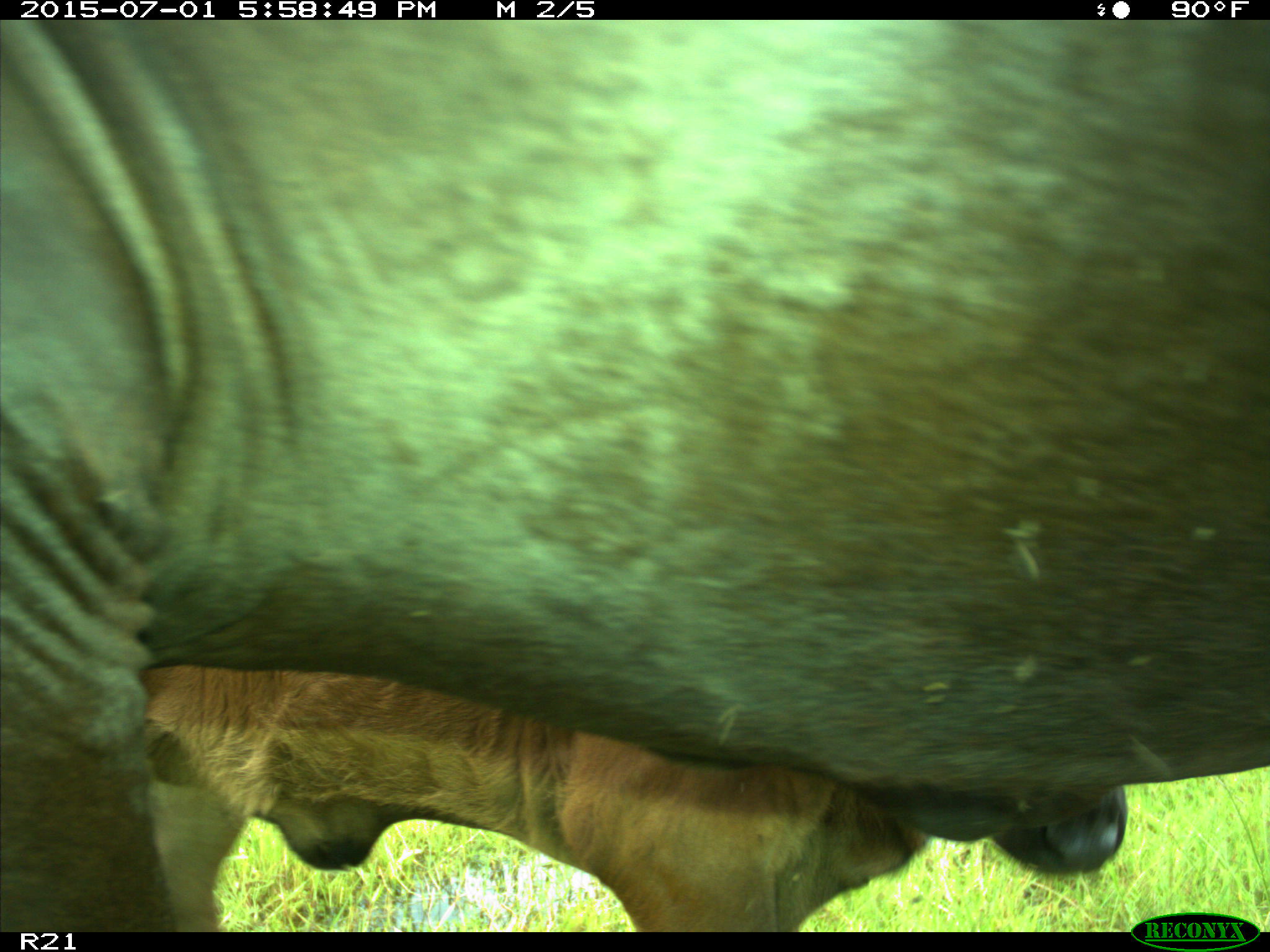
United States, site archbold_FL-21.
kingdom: Animalia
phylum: Chordata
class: Mammalia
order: Artiodactyla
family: Bovidae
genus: Bos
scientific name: Bos taurus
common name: domestic cow